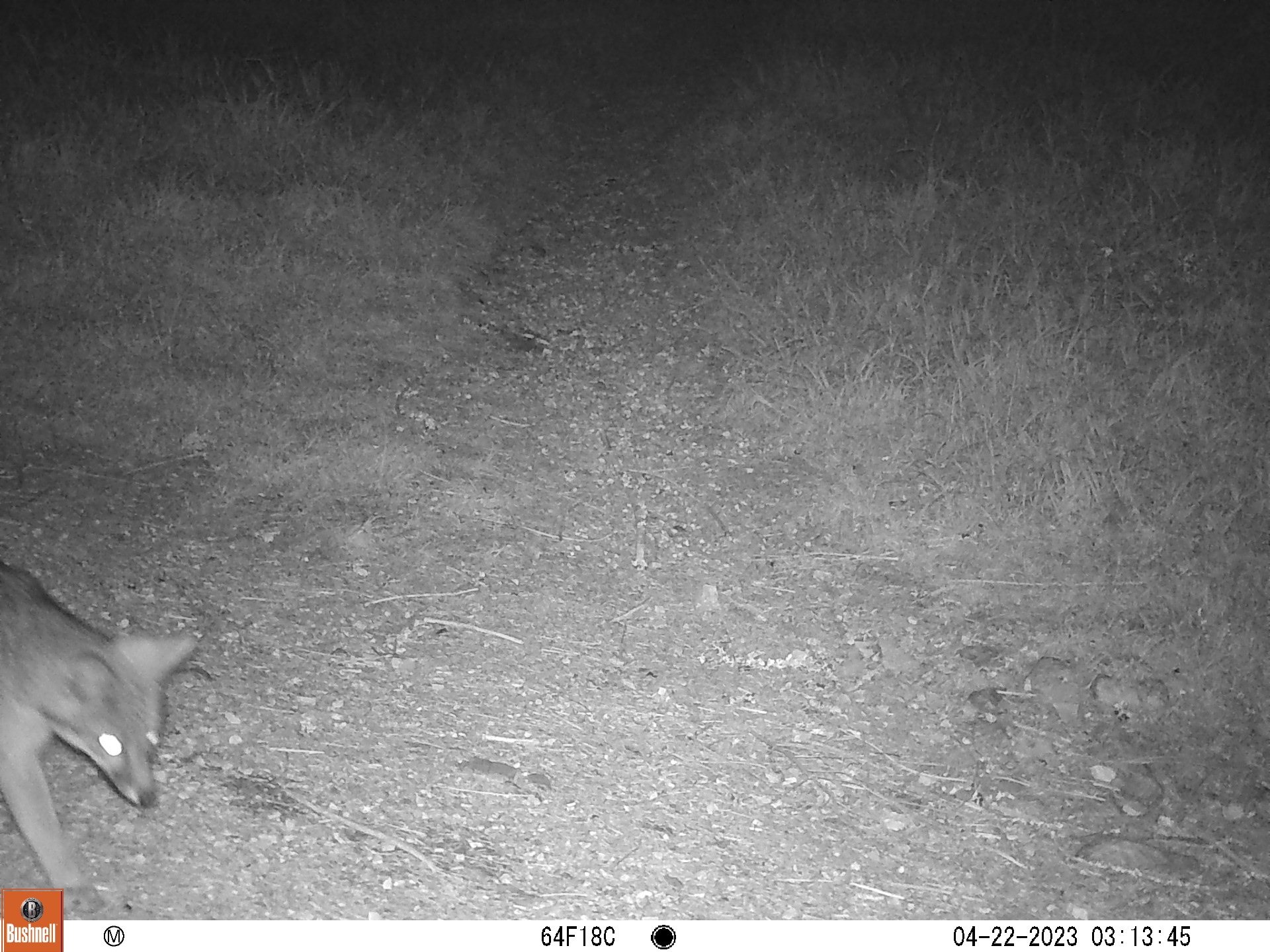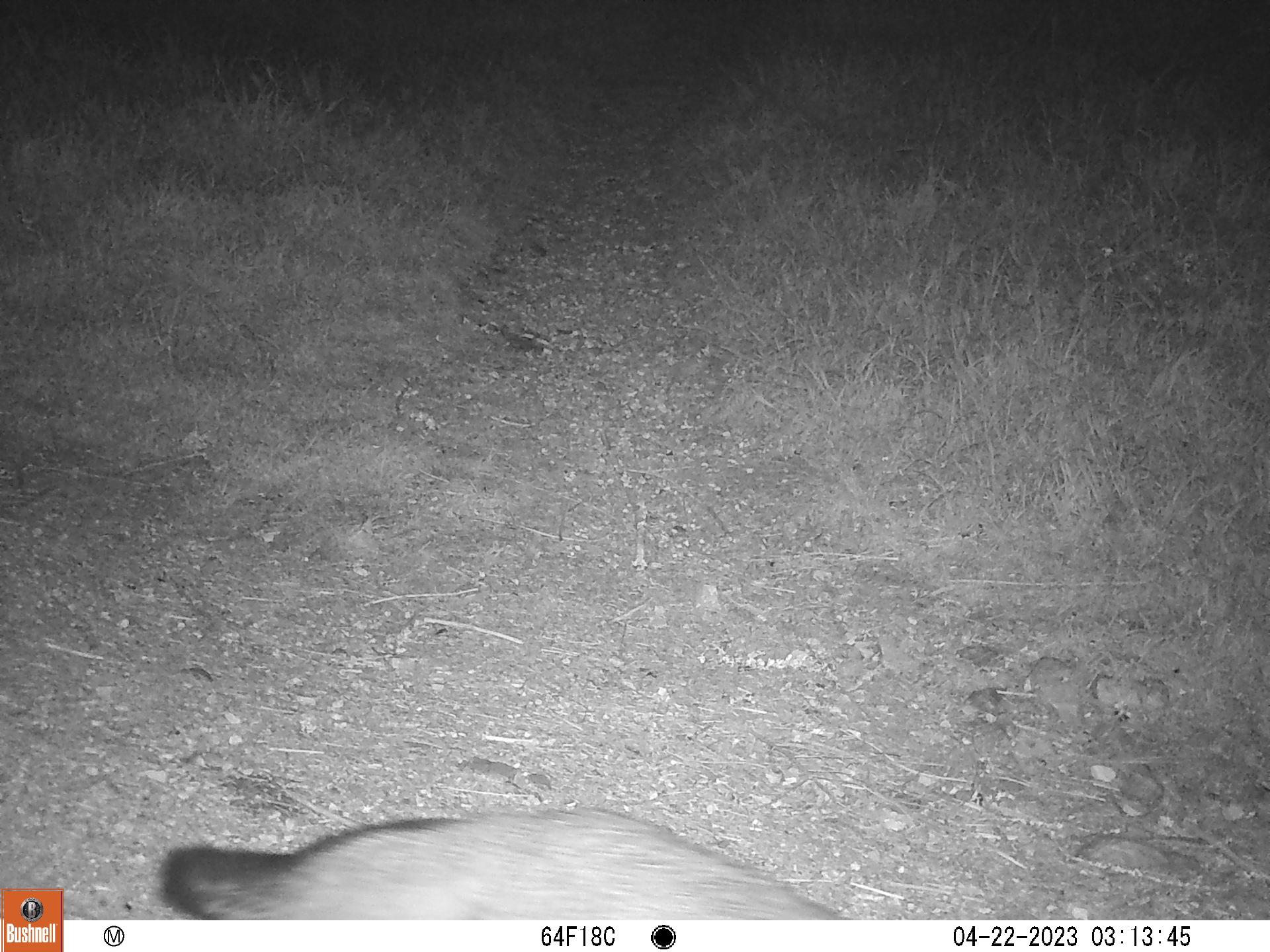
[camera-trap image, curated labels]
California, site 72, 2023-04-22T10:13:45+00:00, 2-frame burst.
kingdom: Animalia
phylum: Chordata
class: Mammalia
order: Carnivora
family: Canidae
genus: Urocyon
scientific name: Urocyon cinereoargenteus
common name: gray fox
Gray fox (Urocyon cinereoargenteus).